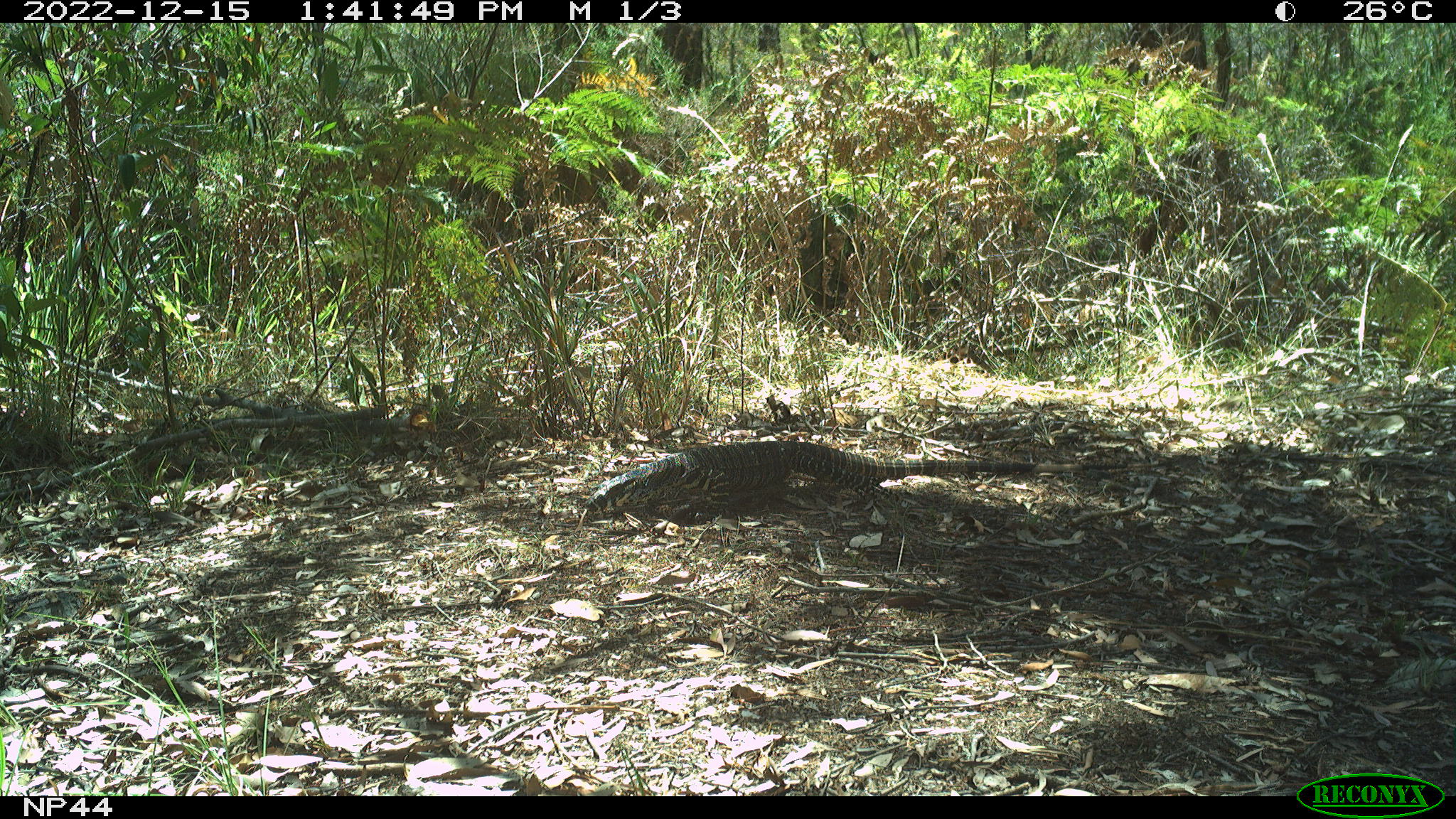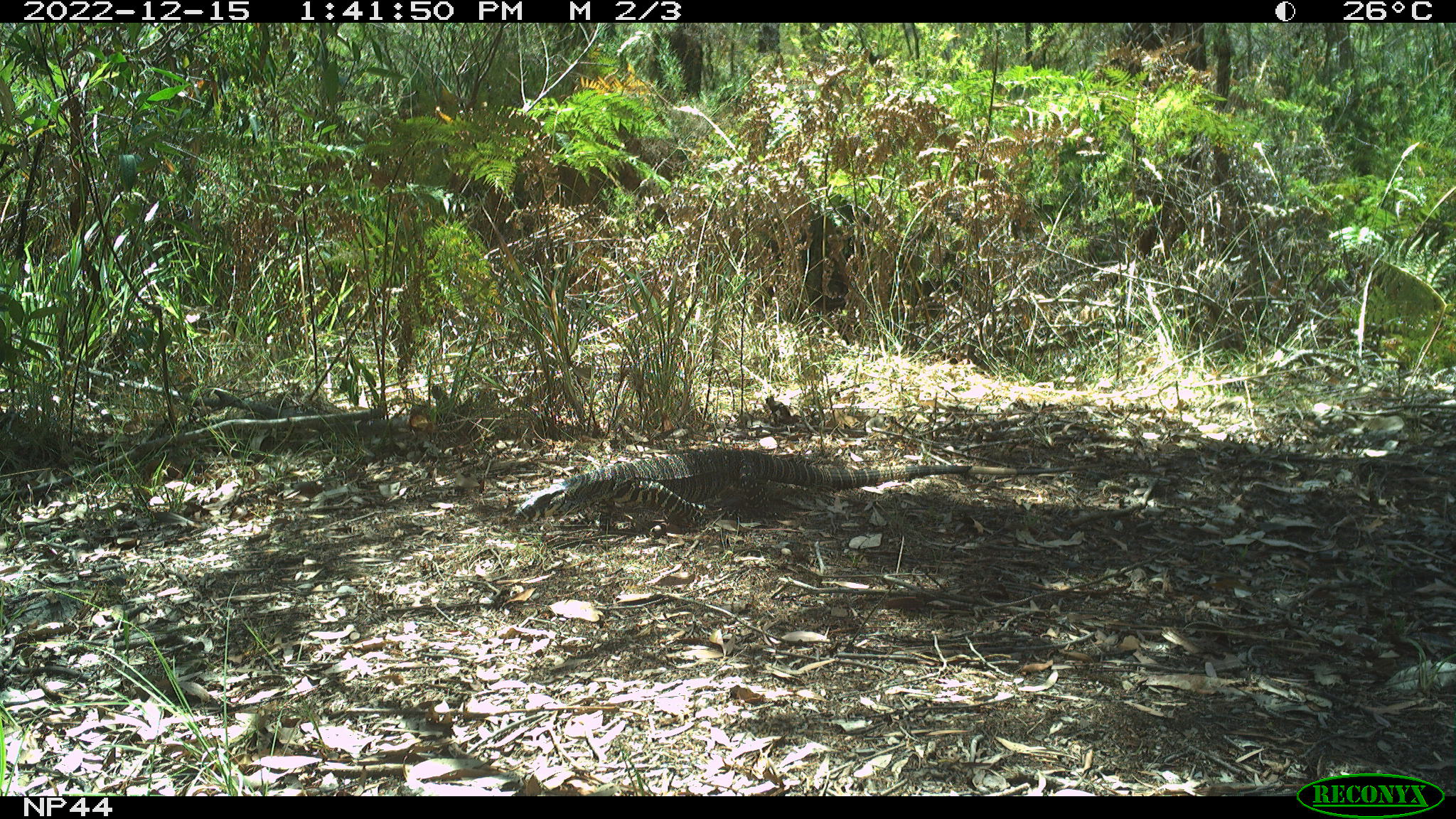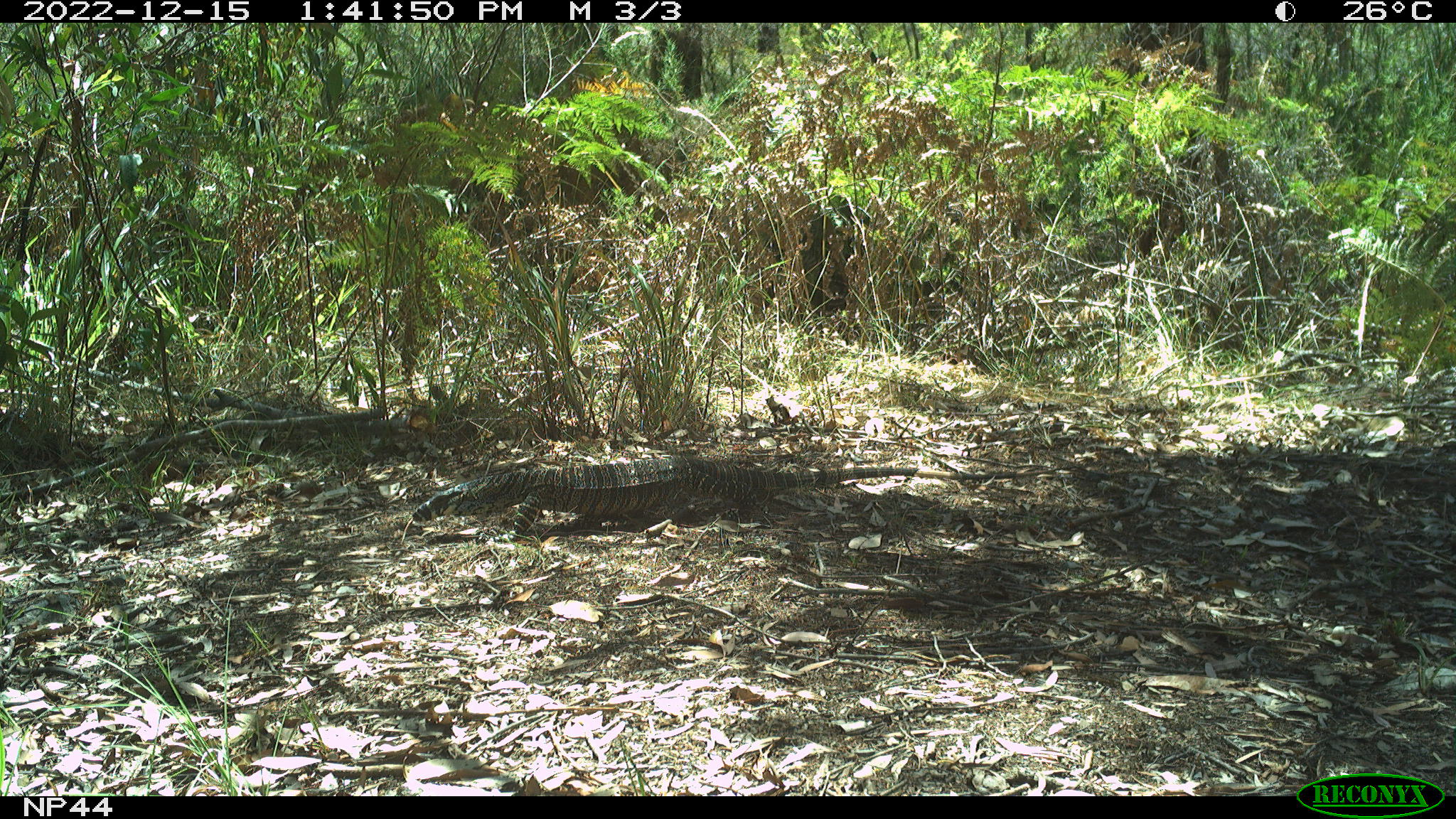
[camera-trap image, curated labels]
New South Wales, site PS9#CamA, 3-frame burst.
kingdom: Animalia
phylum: Chordata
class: Reptilia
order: Squamata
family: Varanidae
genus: Varanus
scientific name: Varanus varius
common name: lace monitor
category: goanna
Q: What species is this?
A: Goanna (lace monitor) (Varanus varius).